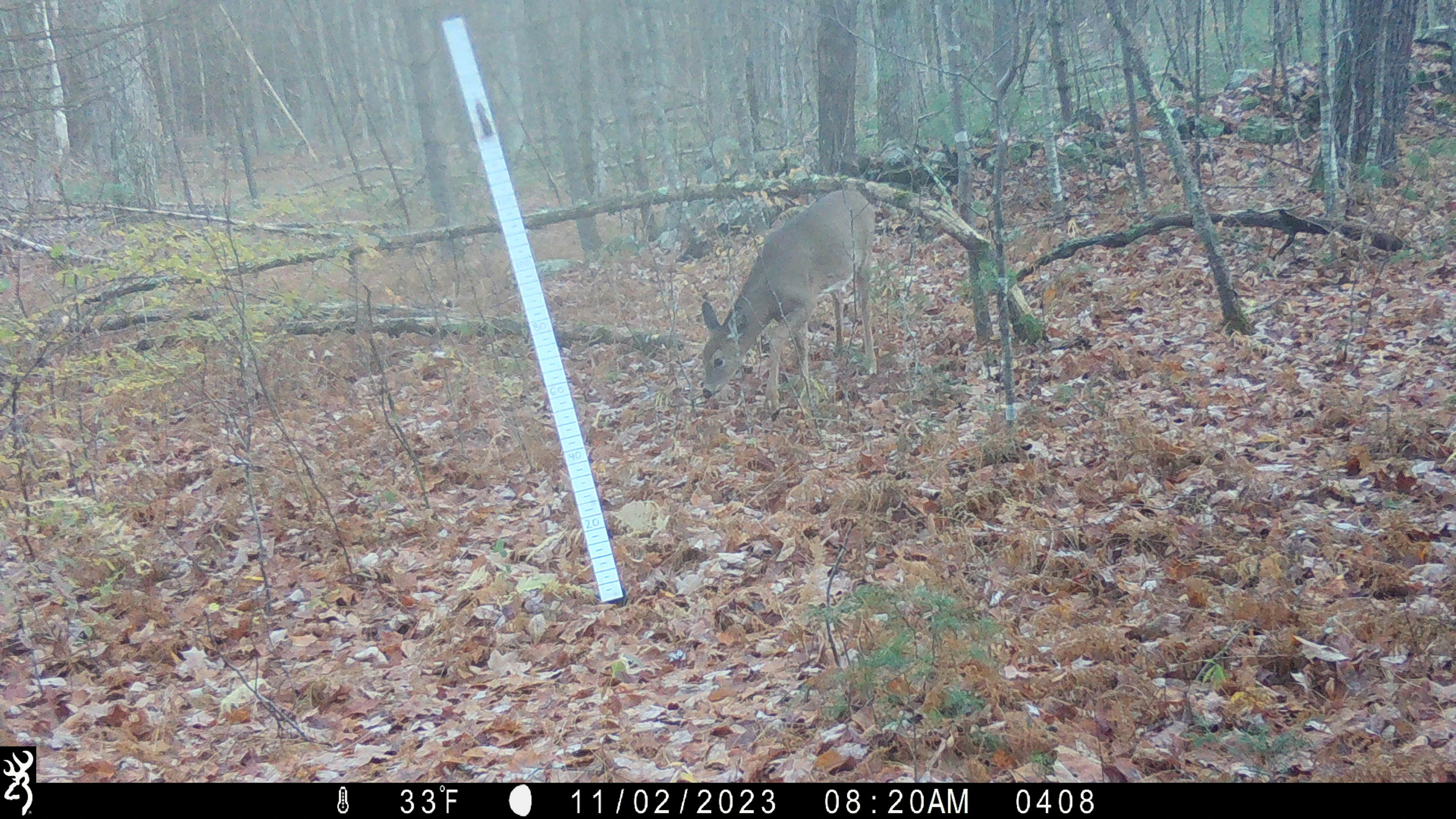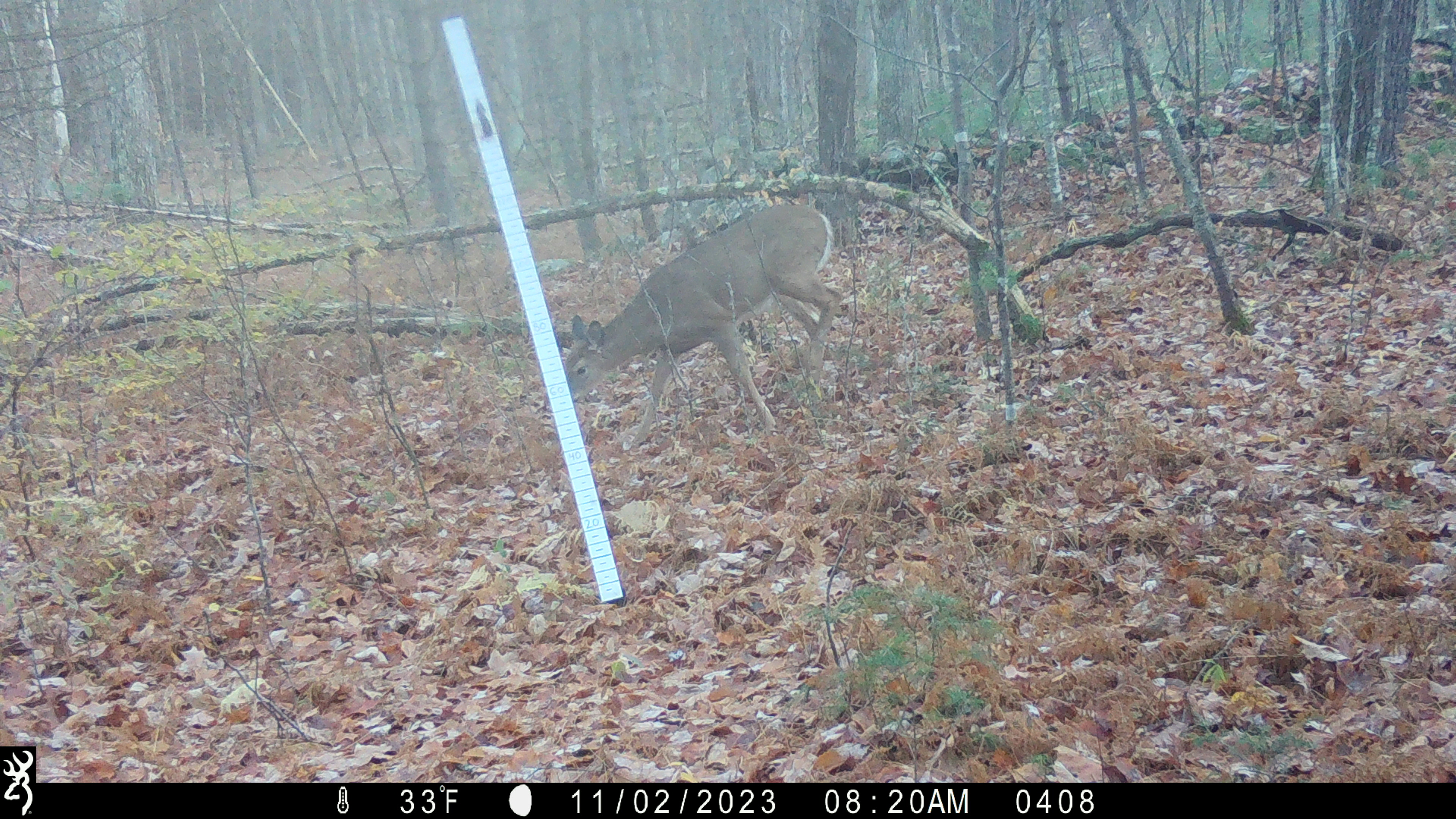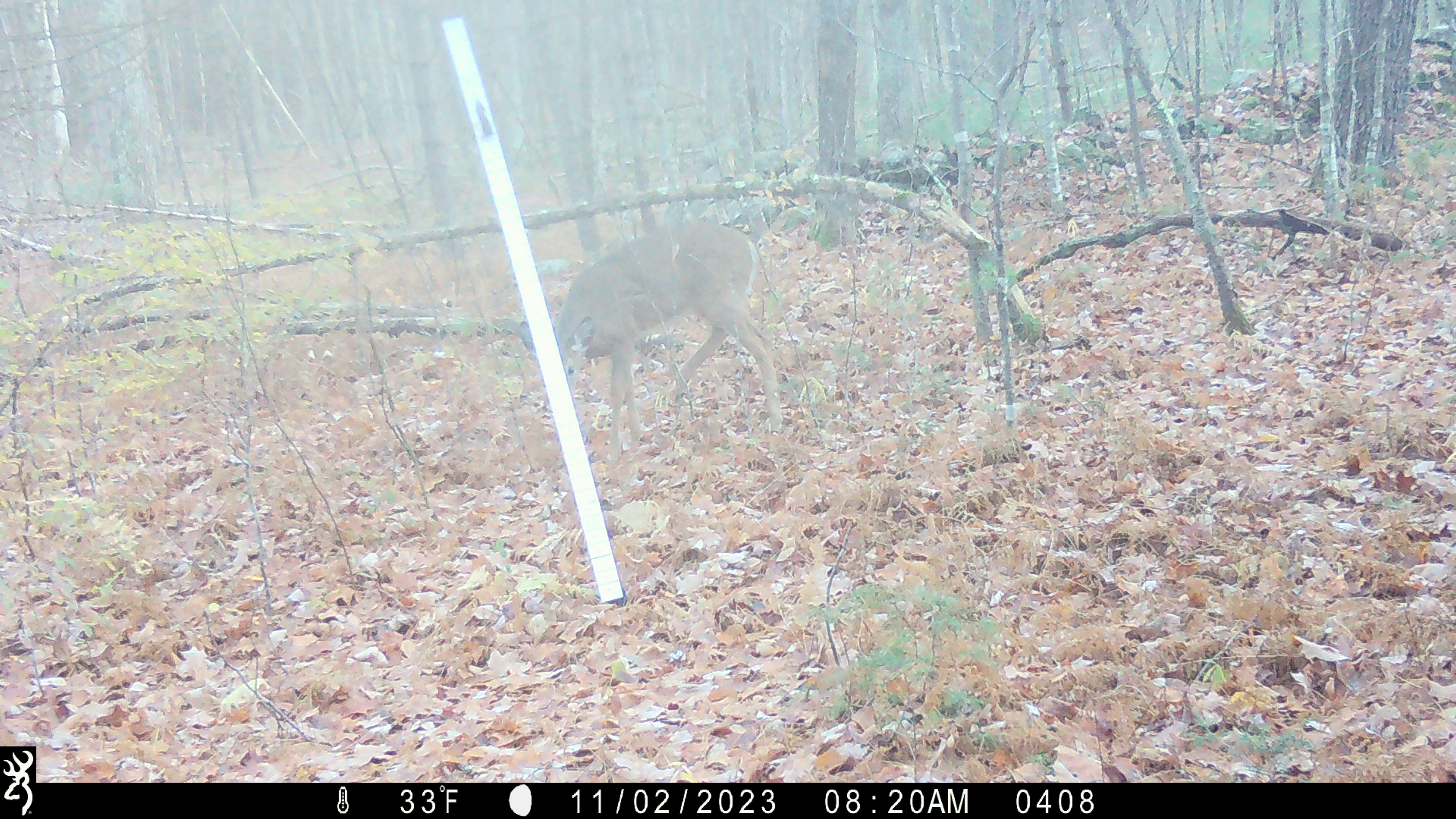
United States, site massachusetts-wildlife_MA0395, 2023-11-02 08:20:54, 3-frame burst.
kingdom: Animalia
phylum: Chordata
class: Mammalia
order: Artiodactyla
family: Cervidae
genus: Odocoileus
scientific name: Odocoileus virginianus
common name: white-tailed deer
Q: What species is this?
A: White-tailed deer (Odocoileus virginianus).